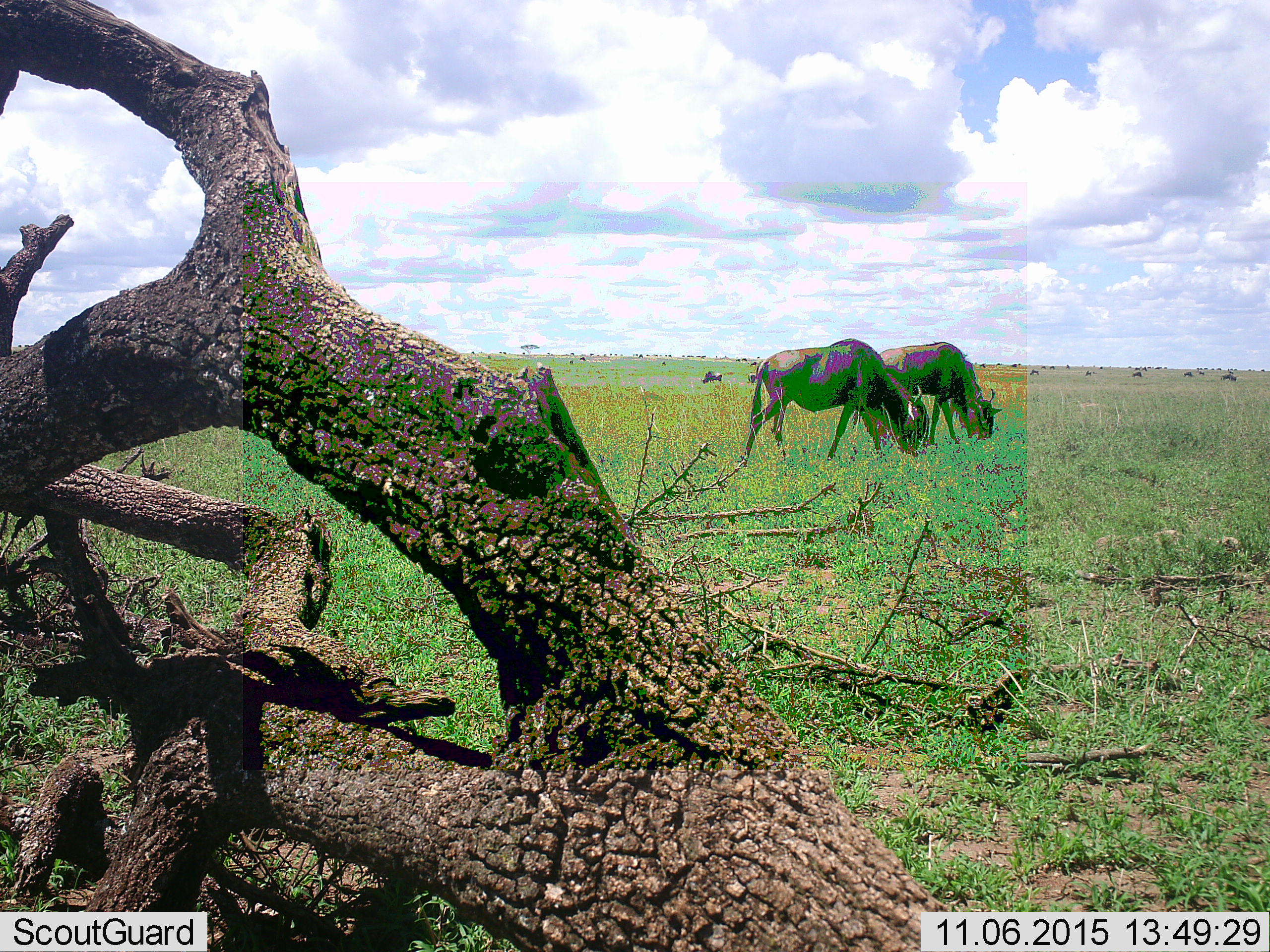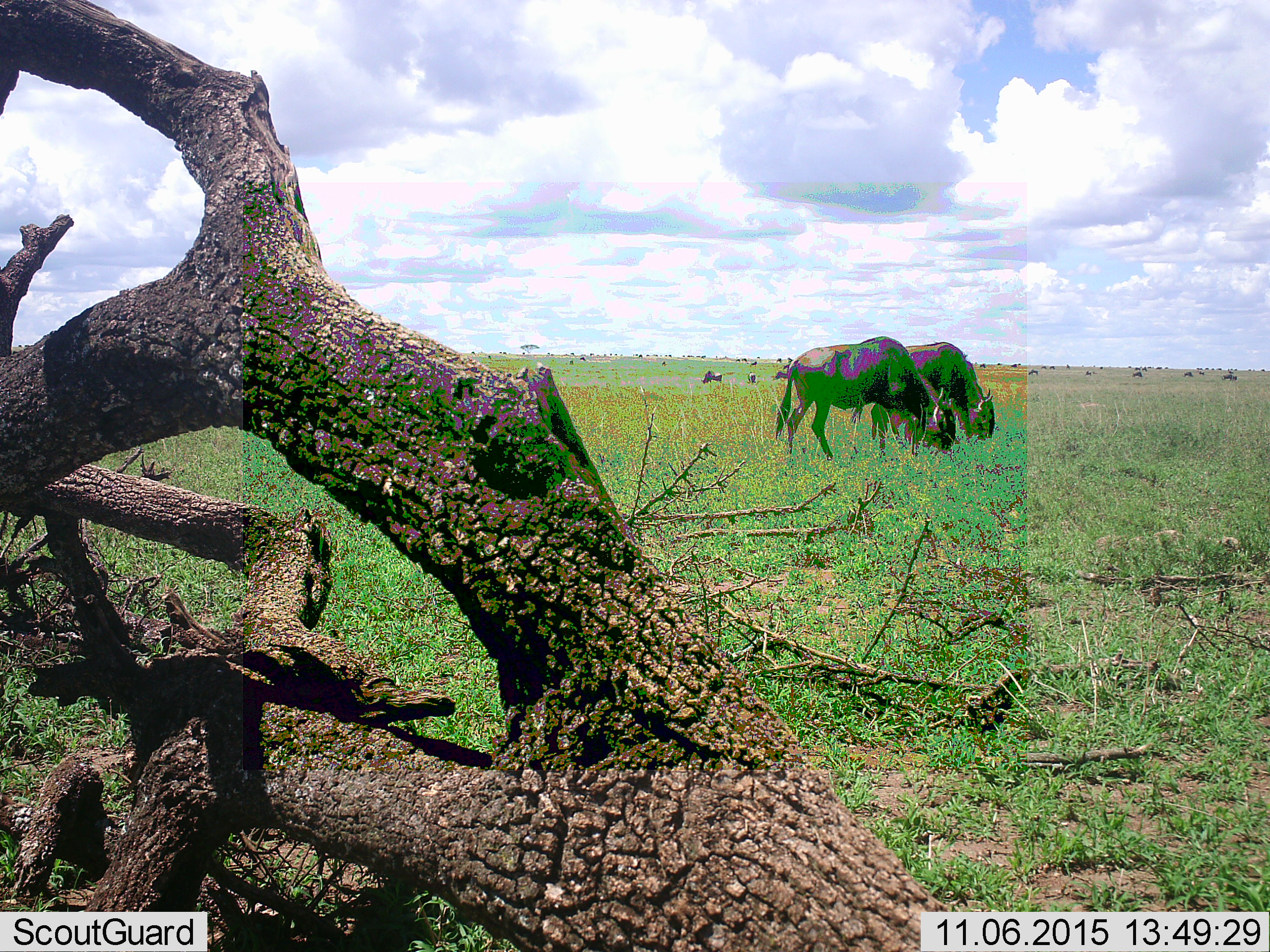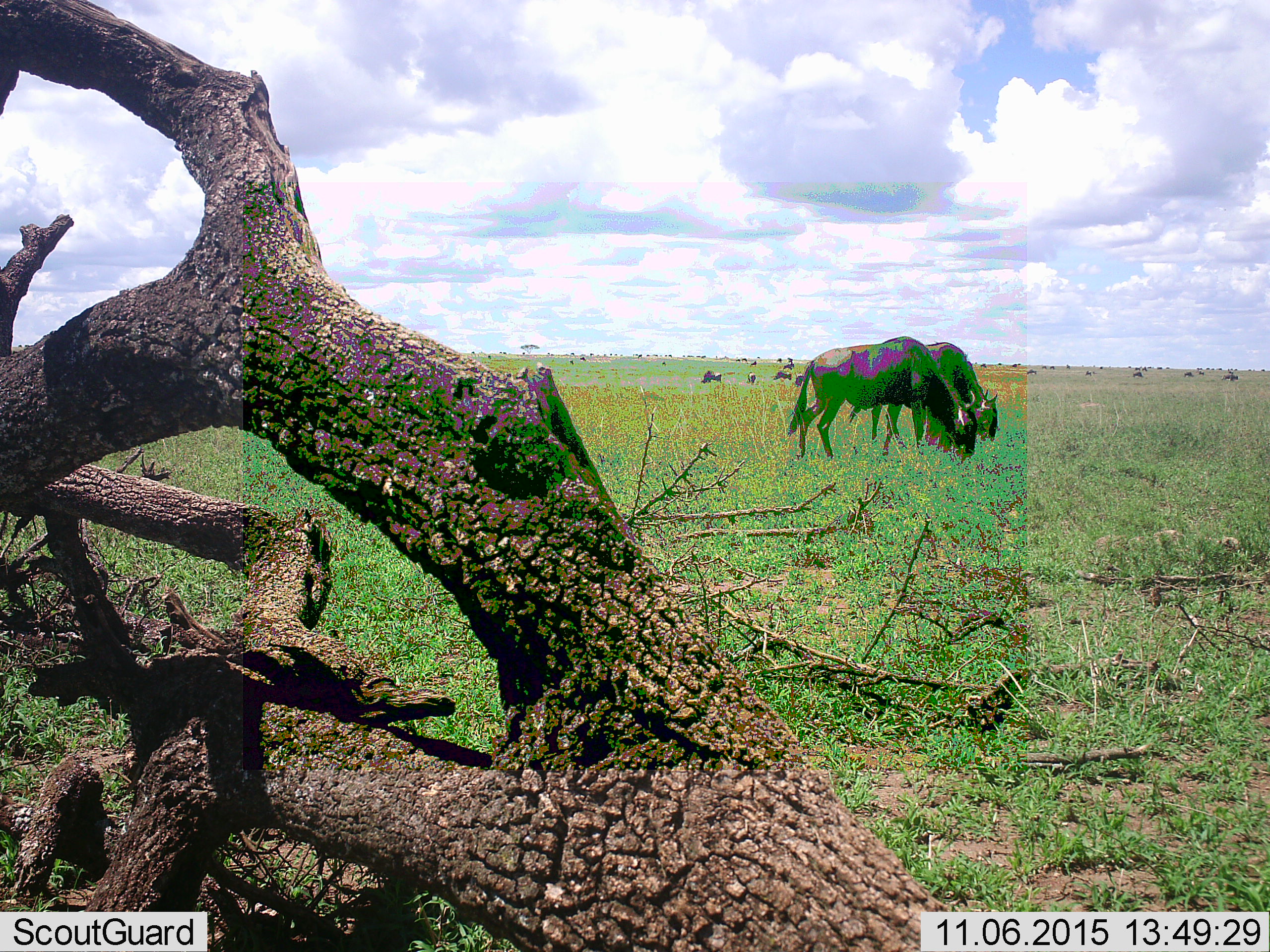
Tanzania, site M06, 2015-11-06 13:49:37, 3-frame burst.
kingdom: Animalia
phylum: Chordata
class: Mammalia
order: Artiodactyla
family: Bovidae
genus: Connochaetes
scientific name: Connochaetes taurinus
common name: blue wildebeest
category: wildebeest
Wildebeest (blue wildebeest) (Connochaetes taurinus), count 11-50. Behavior (volunteer vote fractions): standing 0%, resting 0%, moving 11%, interacting 0%. Young present (vote fraction): 0%. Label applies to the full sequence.